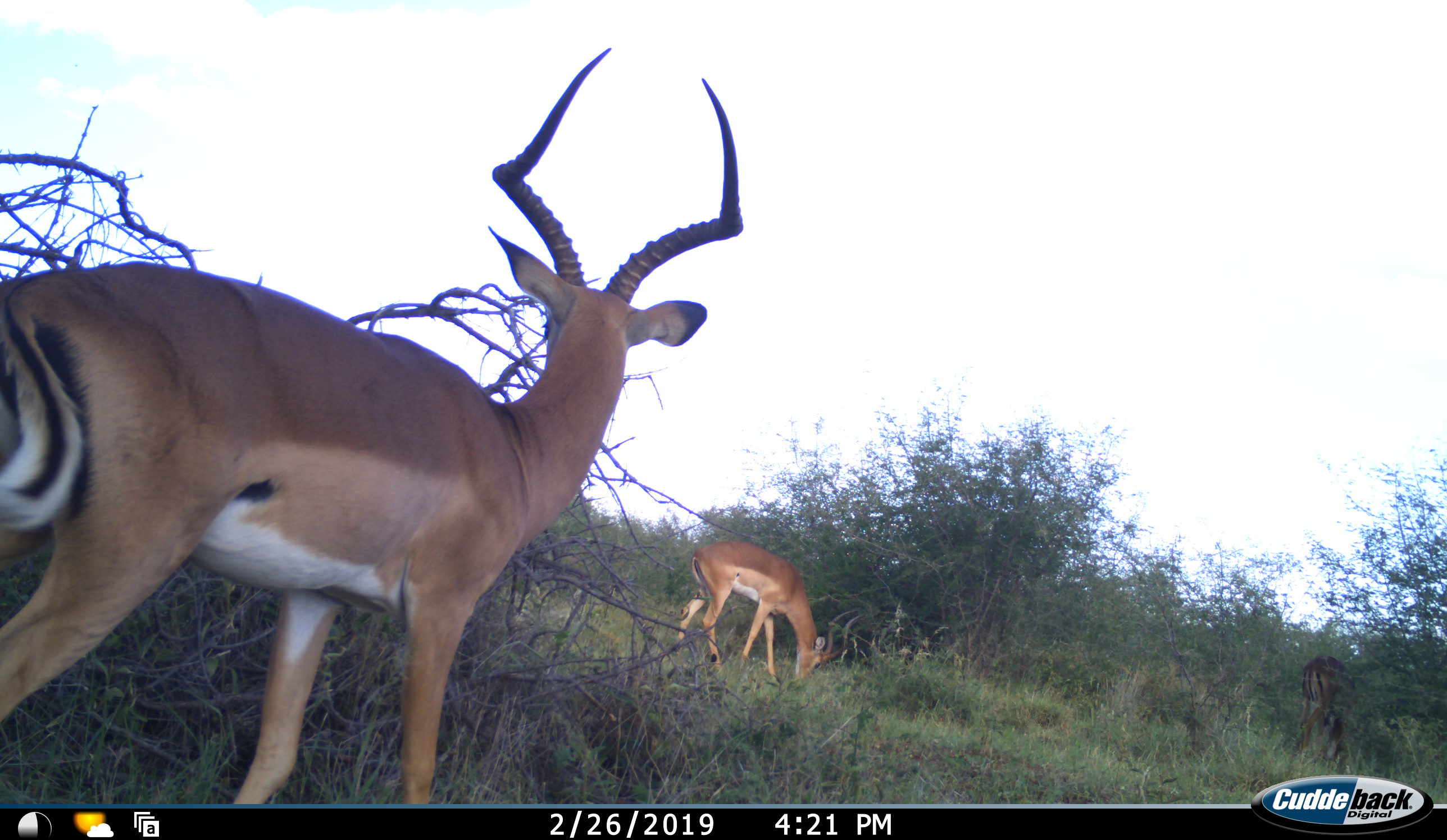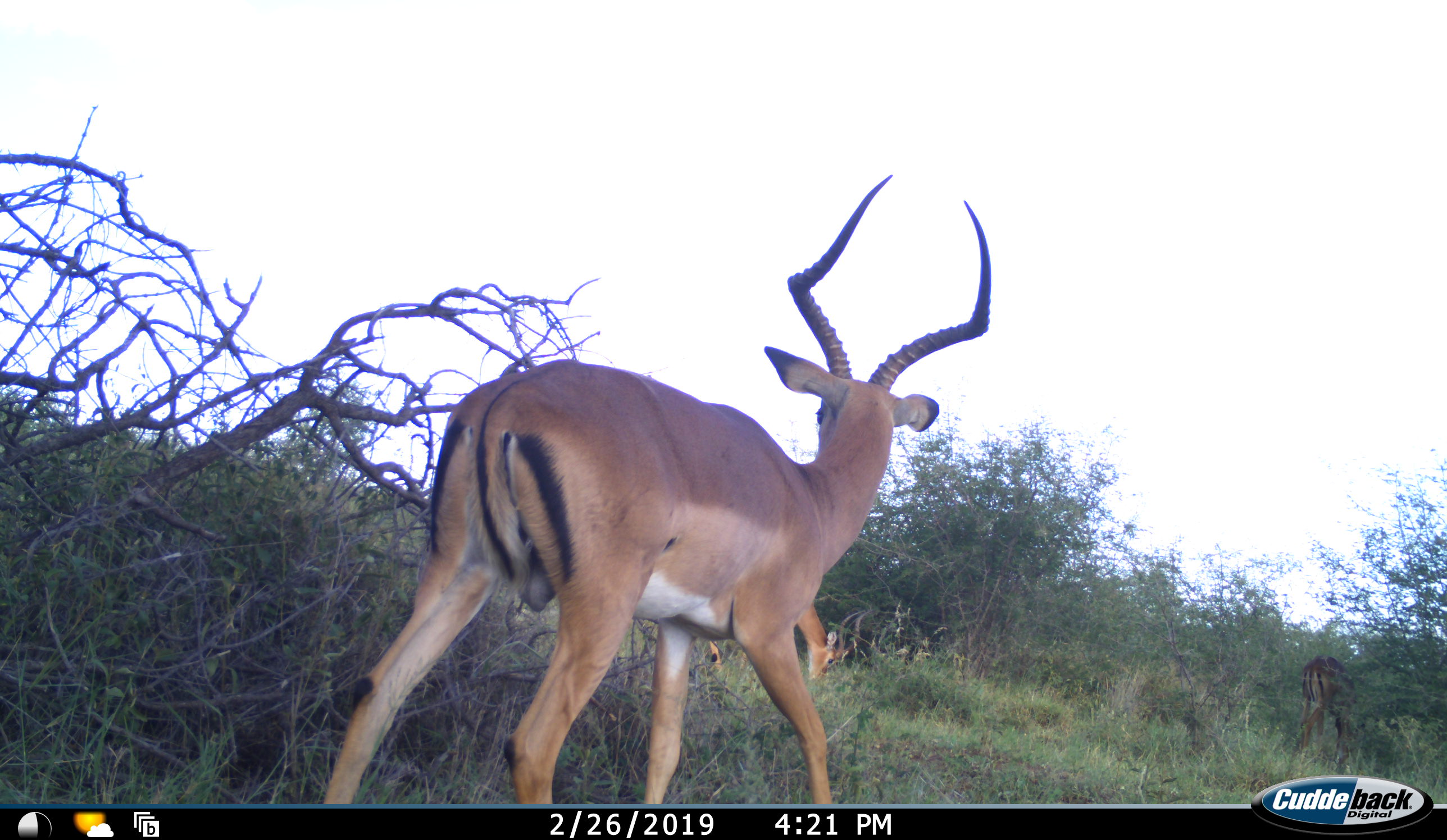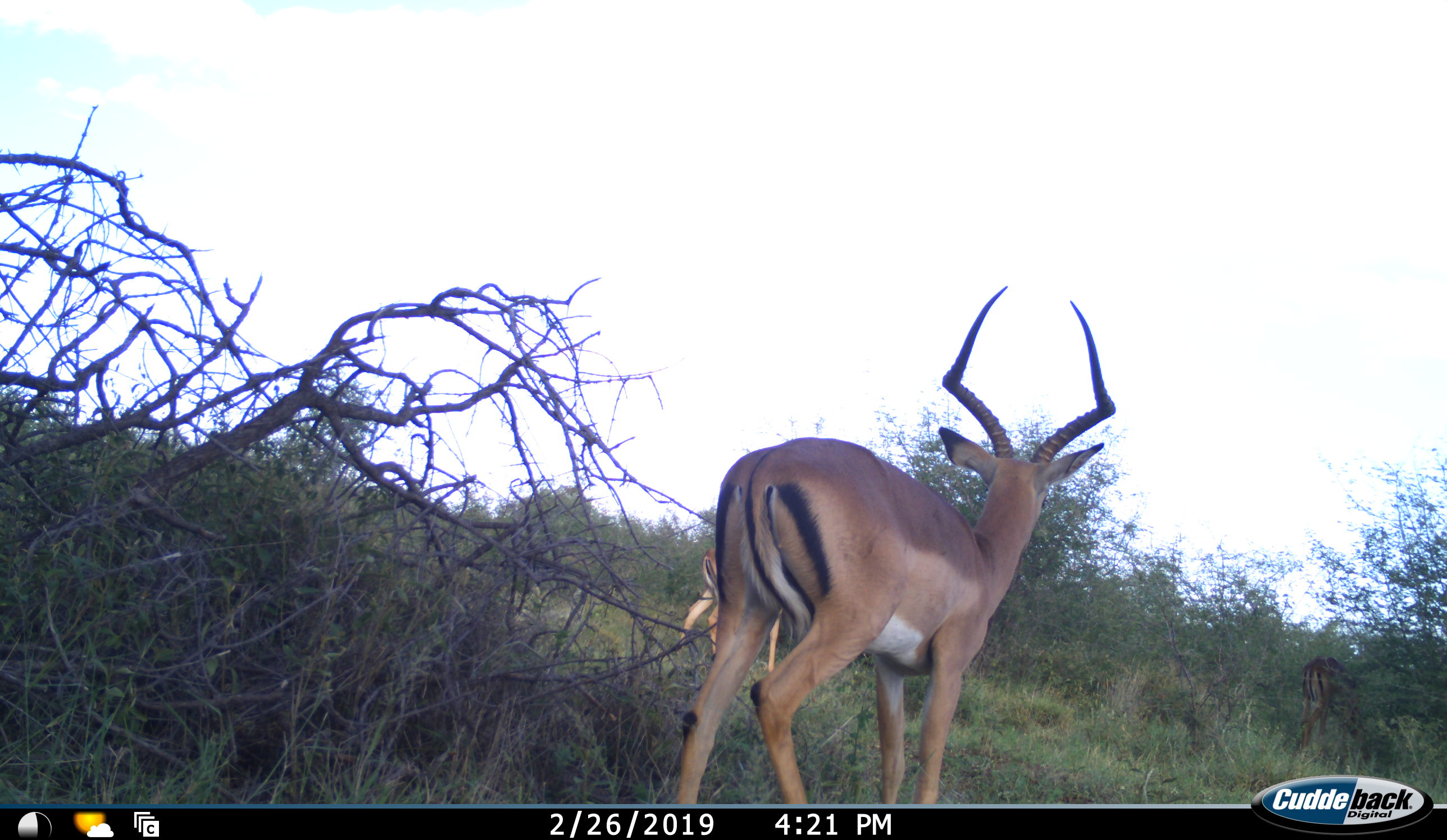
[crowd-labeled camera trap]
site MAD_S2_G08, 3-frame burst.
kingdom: Animalia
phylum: Chordata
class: Mammalia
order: Artiodactyla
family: Bovidae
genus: Aepyceros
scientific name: Aepyceros melampus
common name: impala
Impala (Aepyceros melampus), count 3. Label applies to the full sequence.